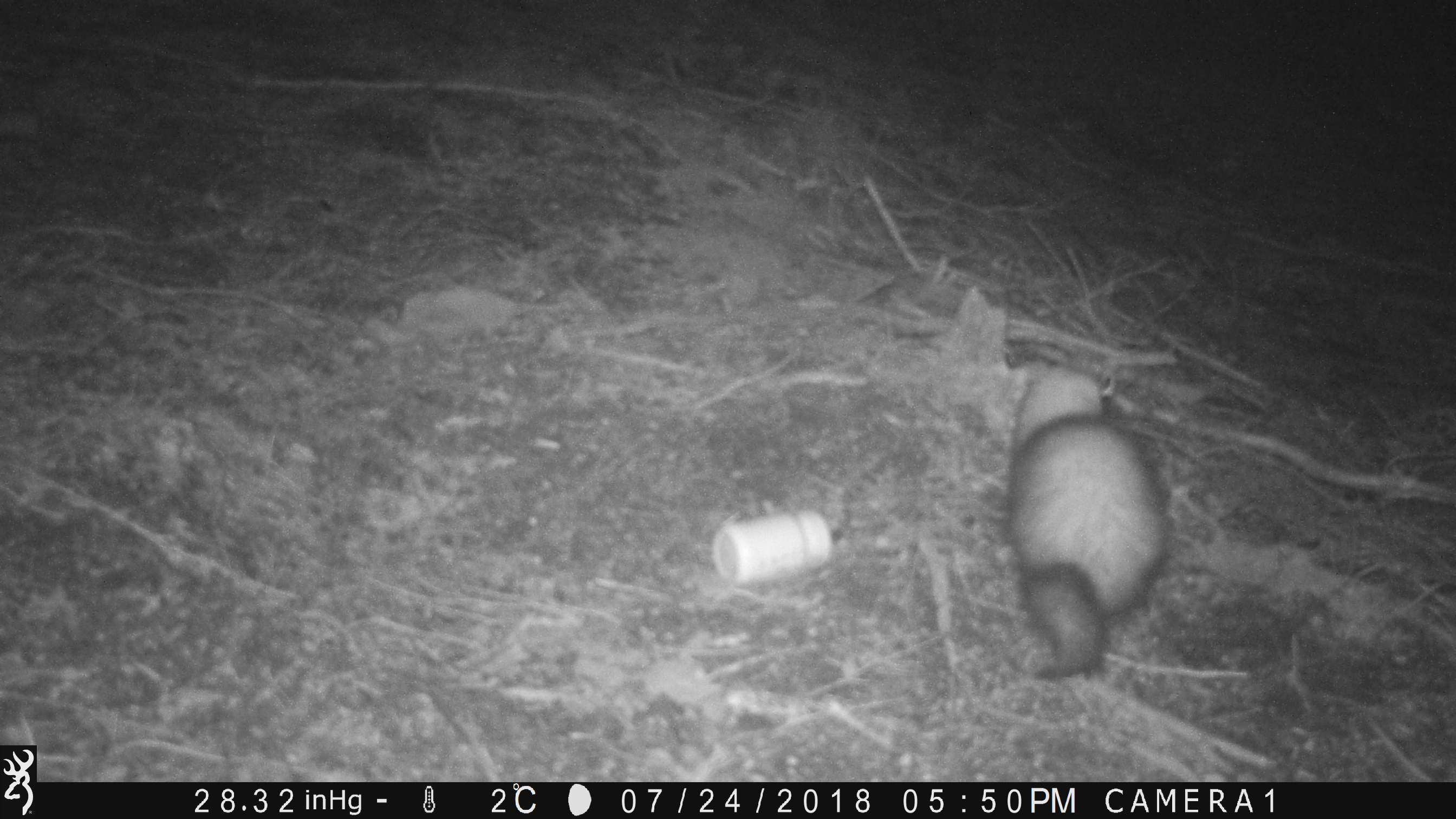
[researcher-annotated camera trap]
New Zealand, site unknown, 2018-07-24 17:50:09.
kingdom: Animalia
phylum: Chordata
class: Mammalia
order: Carnivora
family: Mustelidae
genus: Mustela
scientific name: Mustela furo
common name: ferret